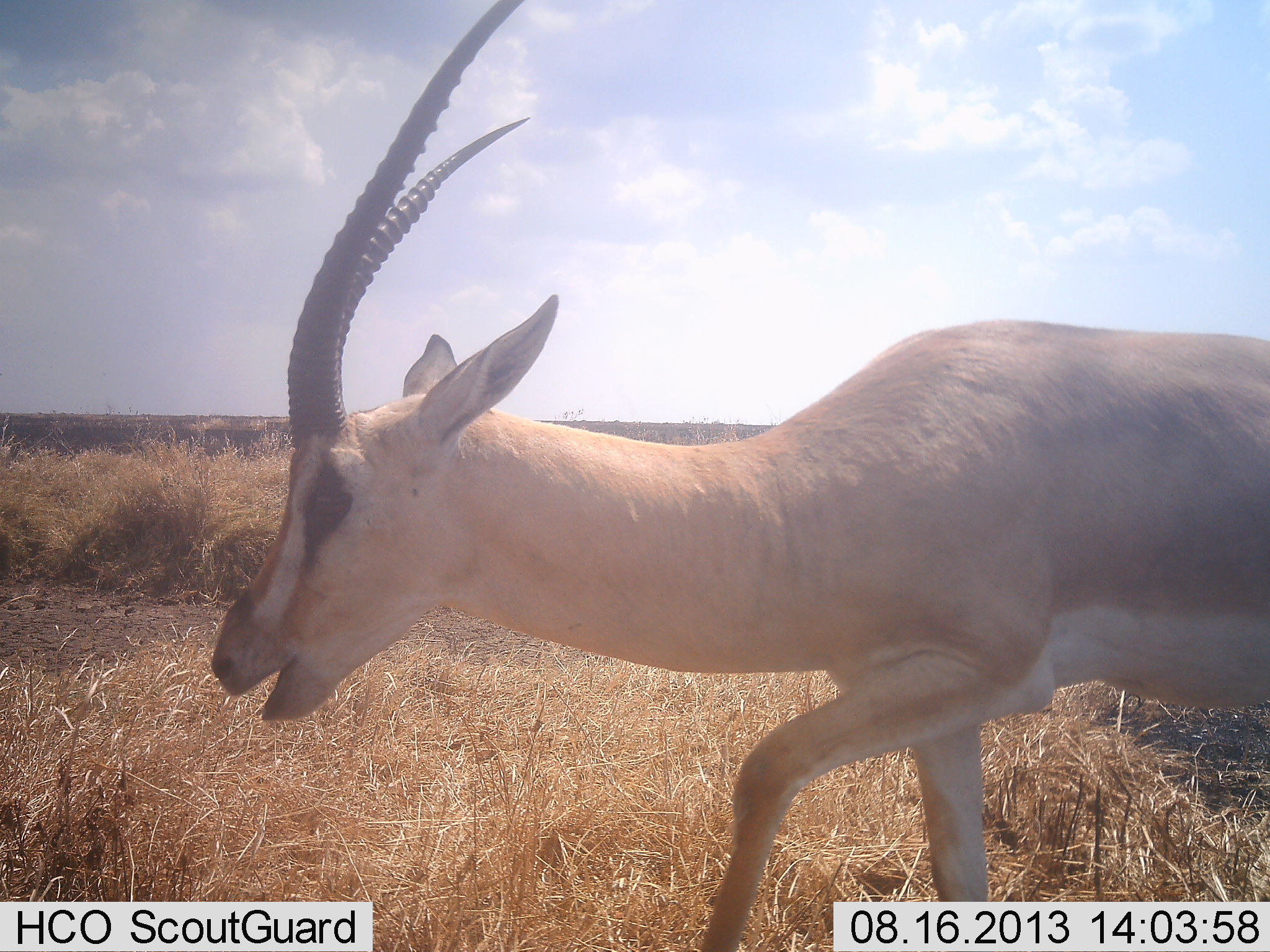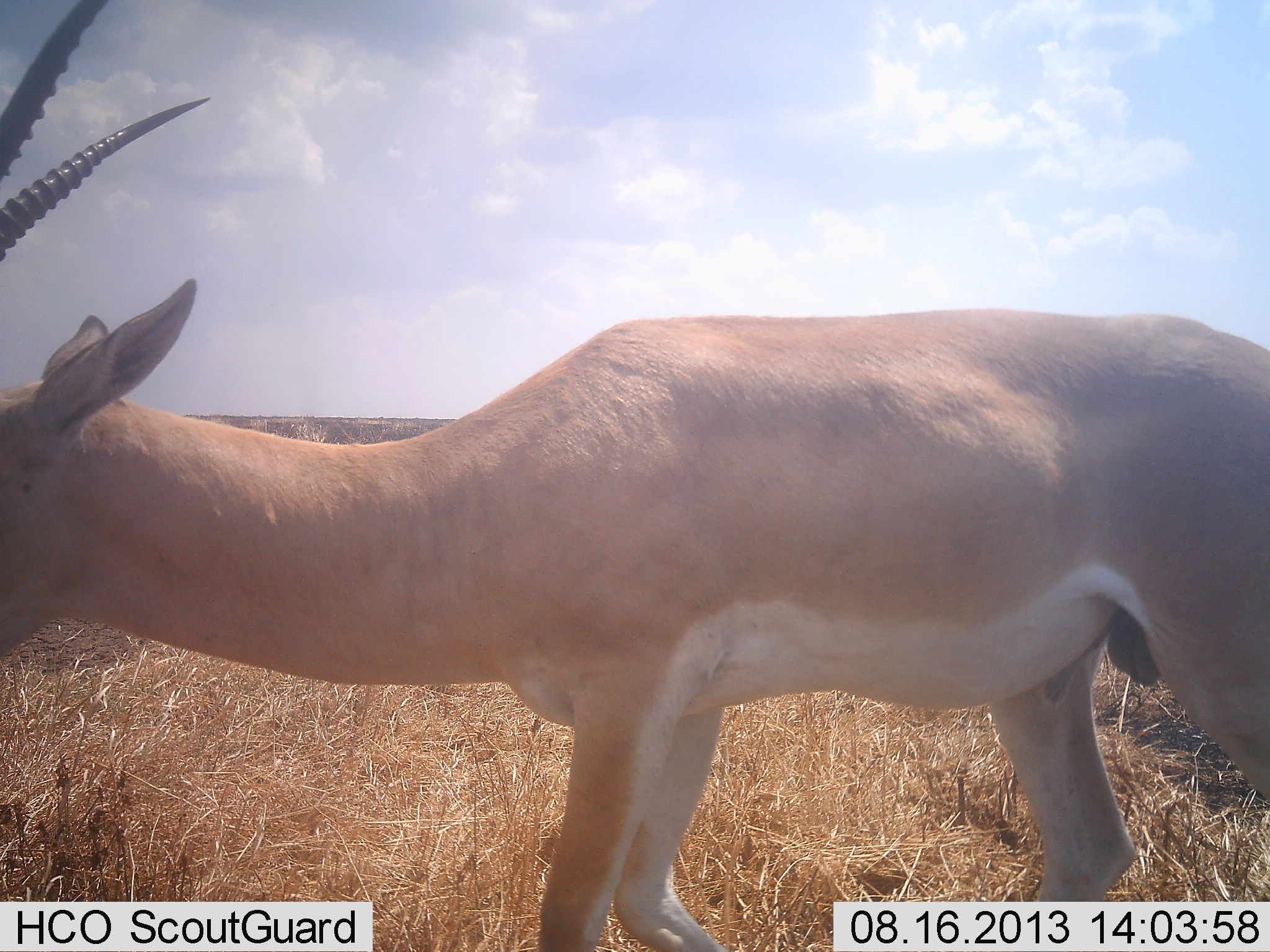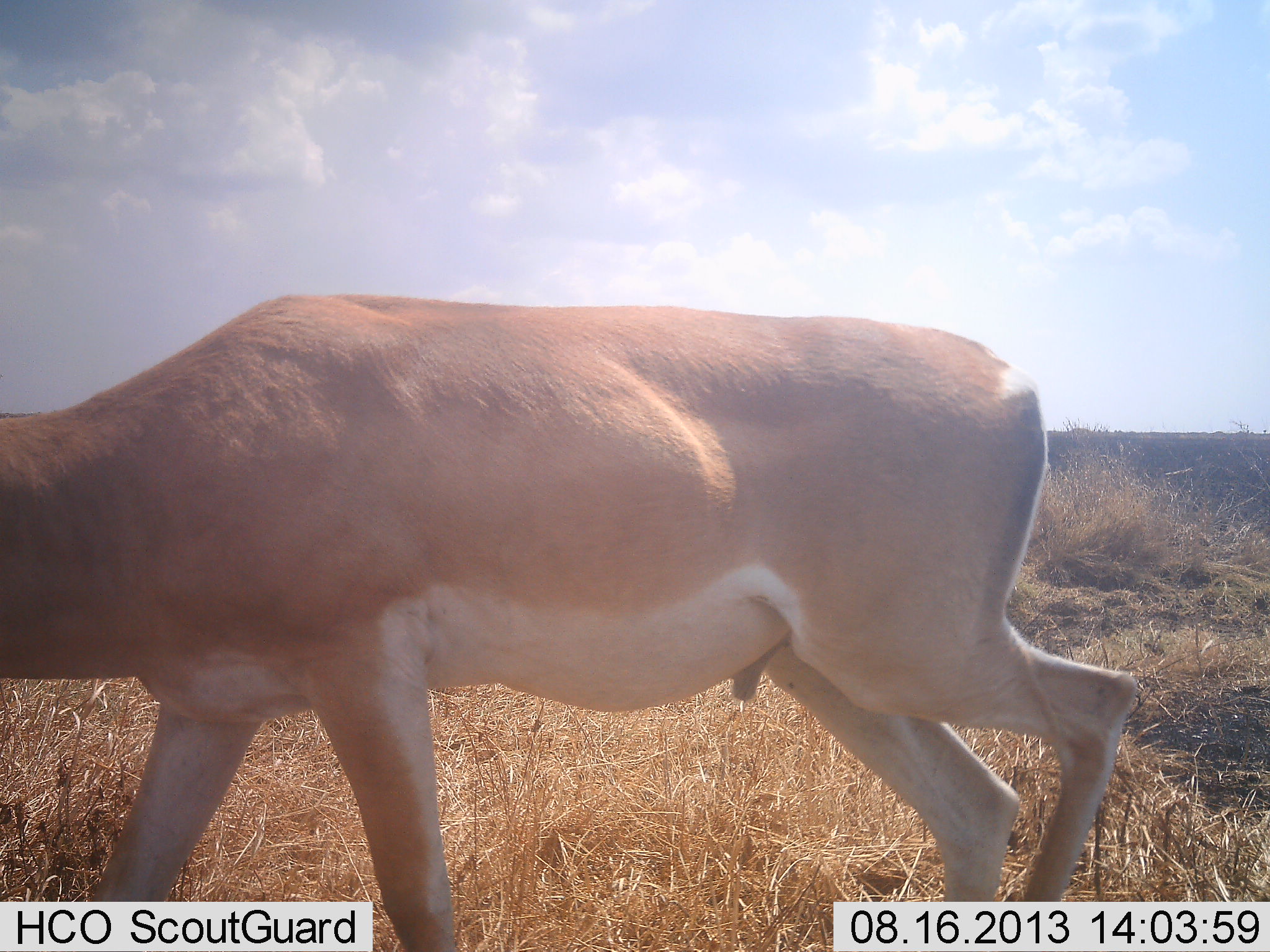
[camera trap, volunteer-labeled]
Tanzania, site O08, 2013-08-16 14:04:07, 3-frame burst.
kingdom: Animalia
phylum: Chordata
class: Mammalia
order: Artiodactyla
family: Bovidae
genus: Nanger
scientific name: Nanger granti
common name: grant's gazelle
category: gazellegrants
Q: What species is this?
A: Gazellegrants (grant's gazelle) (Nanger granti).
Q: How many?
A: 1.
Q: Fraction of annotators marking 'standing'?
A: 21%.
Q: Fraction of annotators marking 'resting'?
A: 0%.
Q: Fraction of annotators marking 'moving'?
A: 93%.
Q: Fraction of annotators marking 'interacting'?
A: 0%.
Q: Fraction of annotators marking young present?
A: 0%.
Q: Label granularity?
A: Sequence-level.